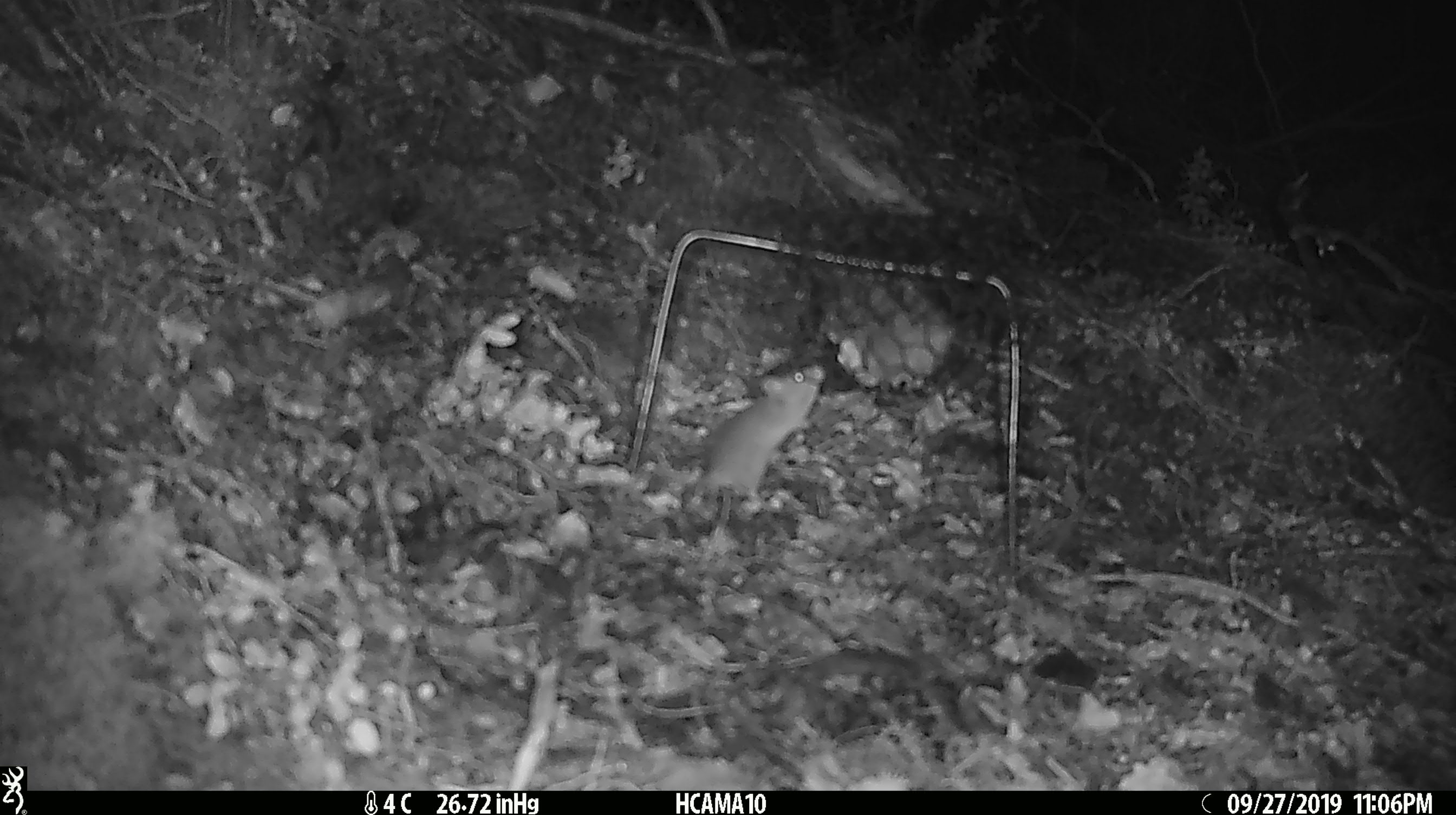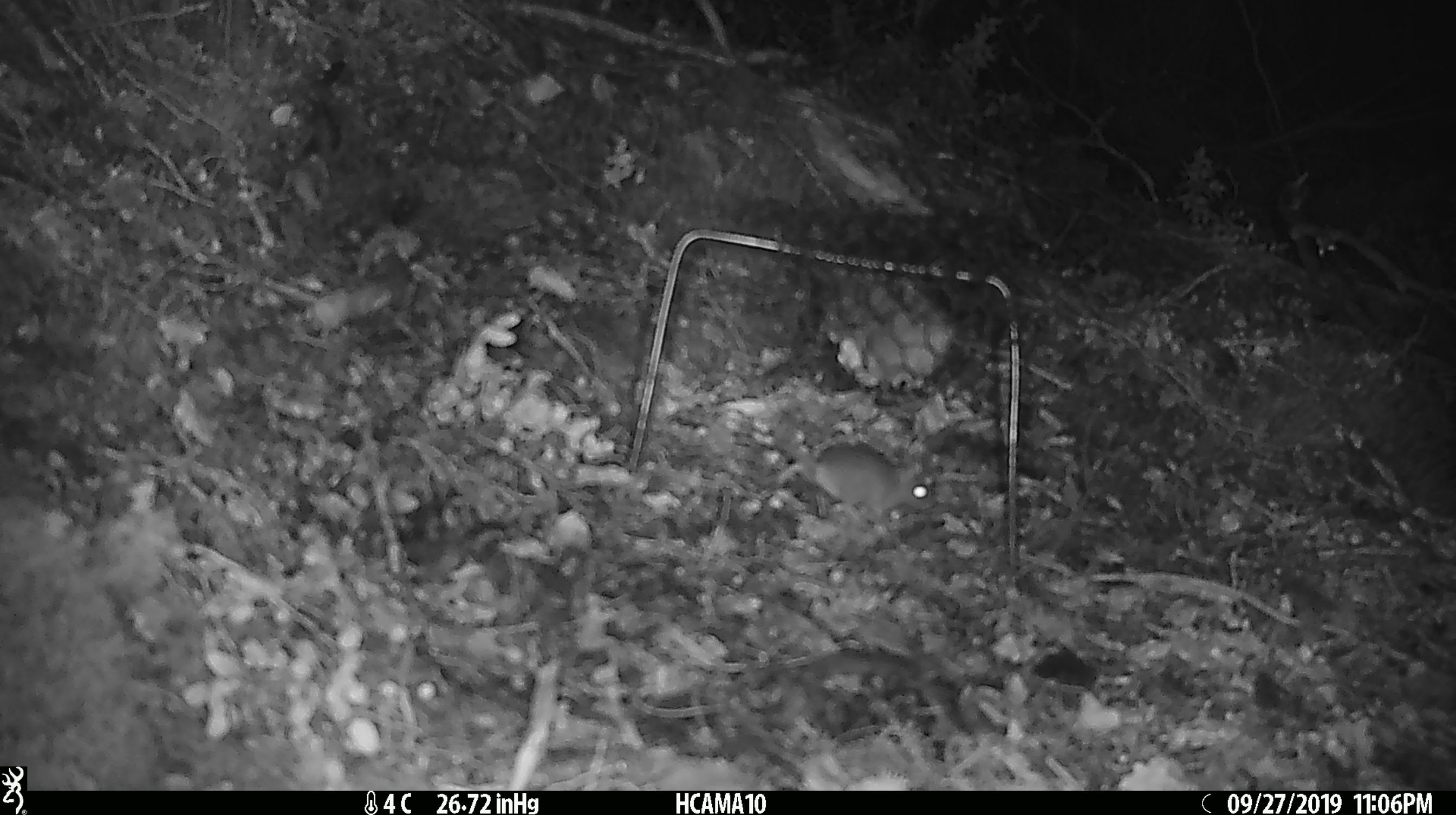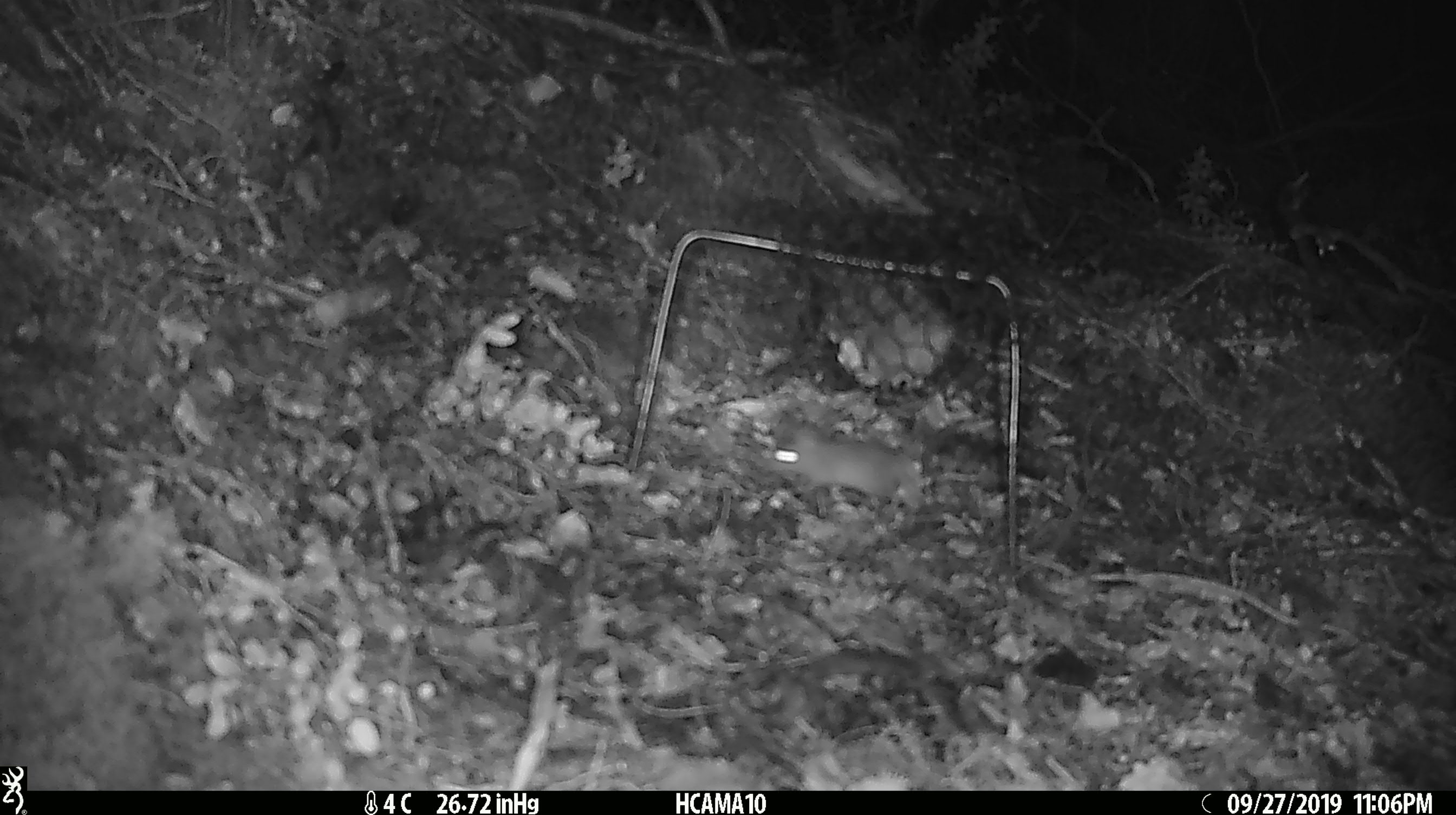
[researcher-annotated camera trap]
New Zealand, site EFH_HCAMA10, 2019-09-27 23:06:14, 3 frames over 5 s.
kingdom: Animalia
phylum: Chordata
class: Mammalia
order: Rodentia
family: Muridae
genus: Mus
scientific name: Mus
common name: mouse